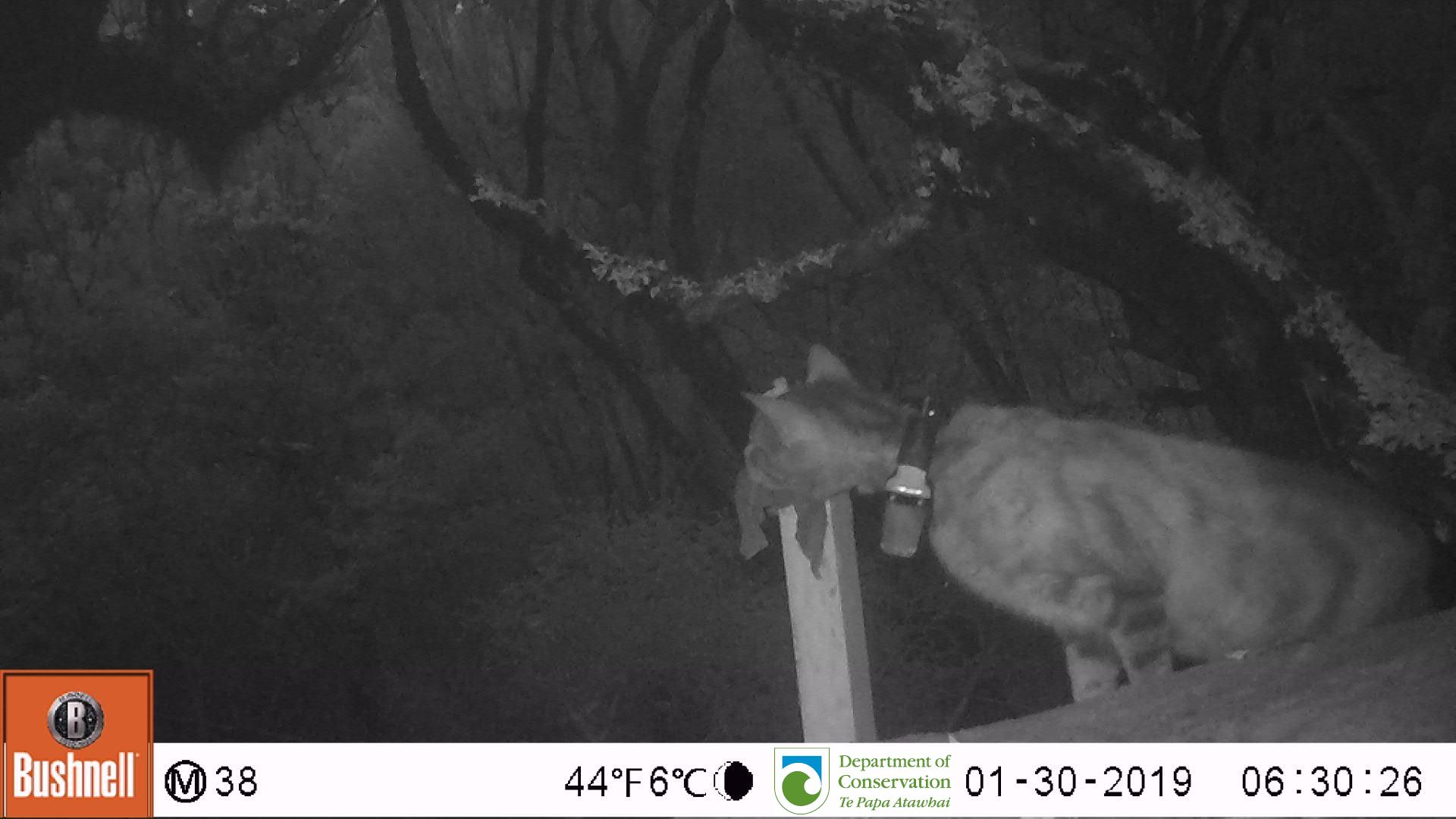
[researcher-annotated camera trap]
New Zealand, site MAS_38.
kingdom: Animalia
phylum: Chordata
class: Mammalia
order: Carnivora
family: Felidae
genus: Felis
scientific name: Felis catus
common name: domestic cat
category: cat